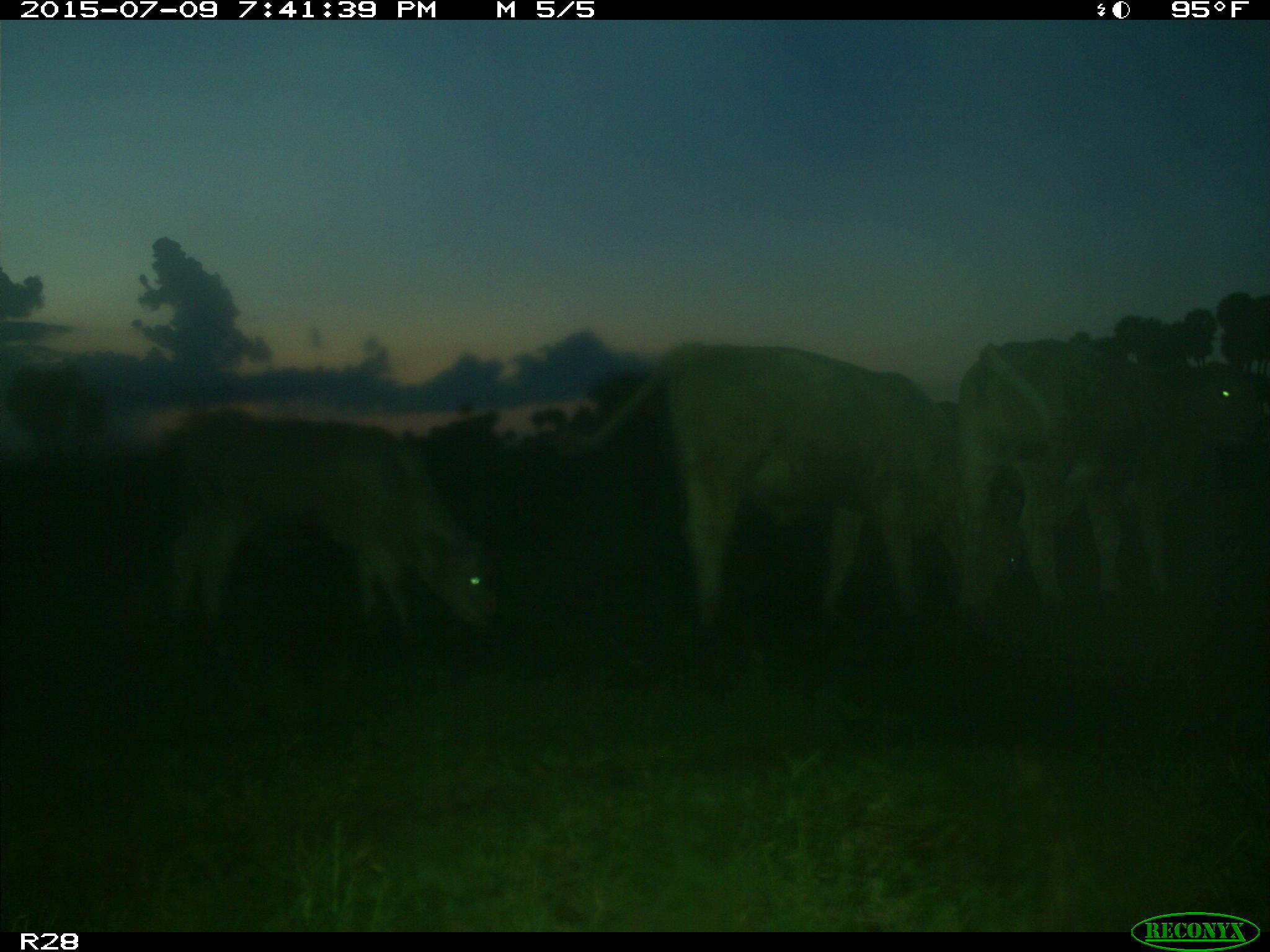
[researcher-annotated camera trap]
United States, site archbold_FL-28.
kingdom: Animalia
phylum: Chordata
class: Mammalia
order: Artiodactyla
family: Bovidae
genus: Bos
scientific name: Bos taurus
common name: domestic cow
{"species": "Bos taurus (domestic cow)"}